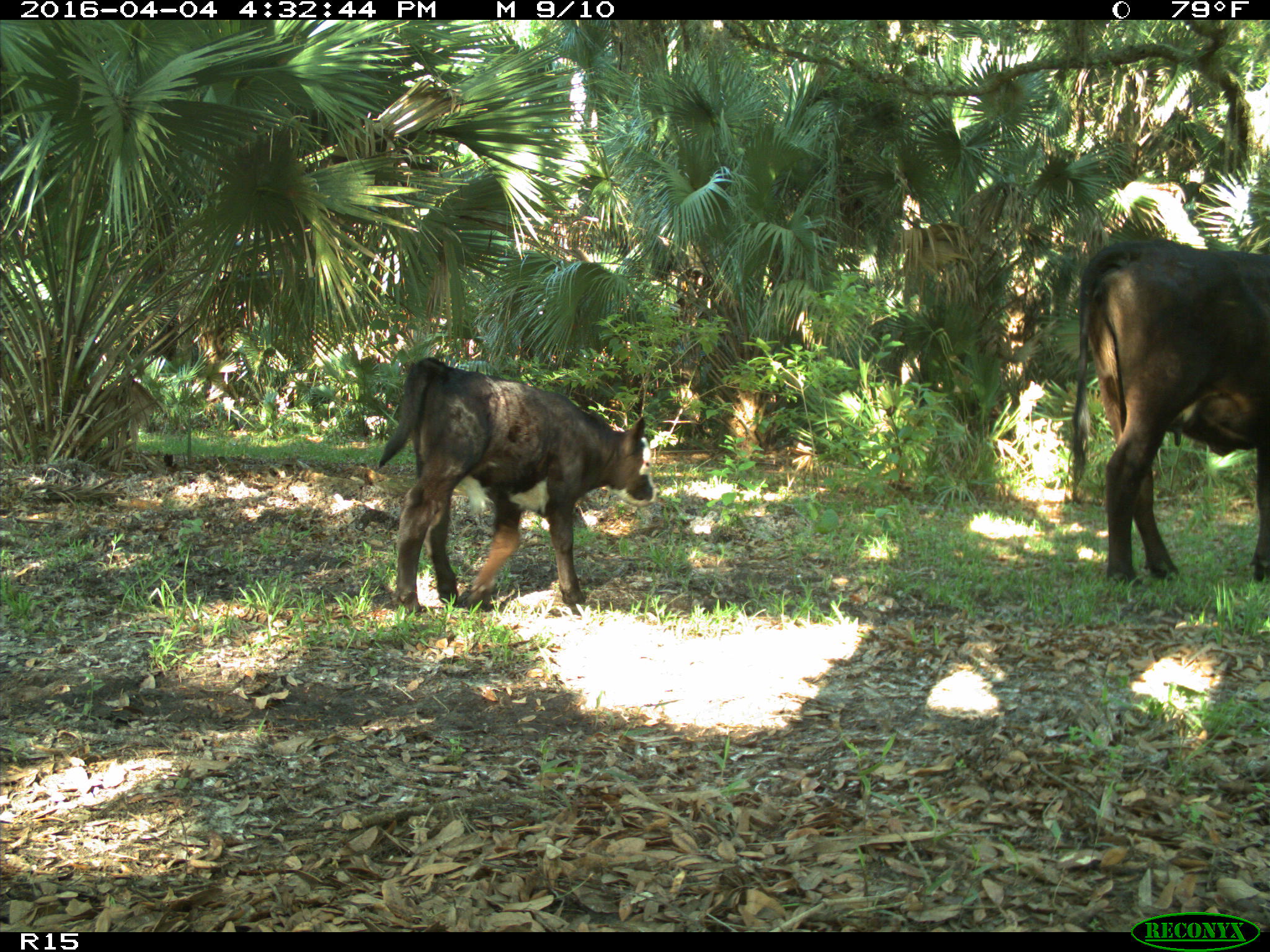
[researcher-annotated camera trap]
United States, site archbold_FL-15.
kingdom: Animalia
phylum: Chordata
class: Mammalia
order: Artiodactyla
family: Bovidae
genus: Bos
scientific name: Bos taurus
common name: domestic cow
Bos taurus (domestic cow).